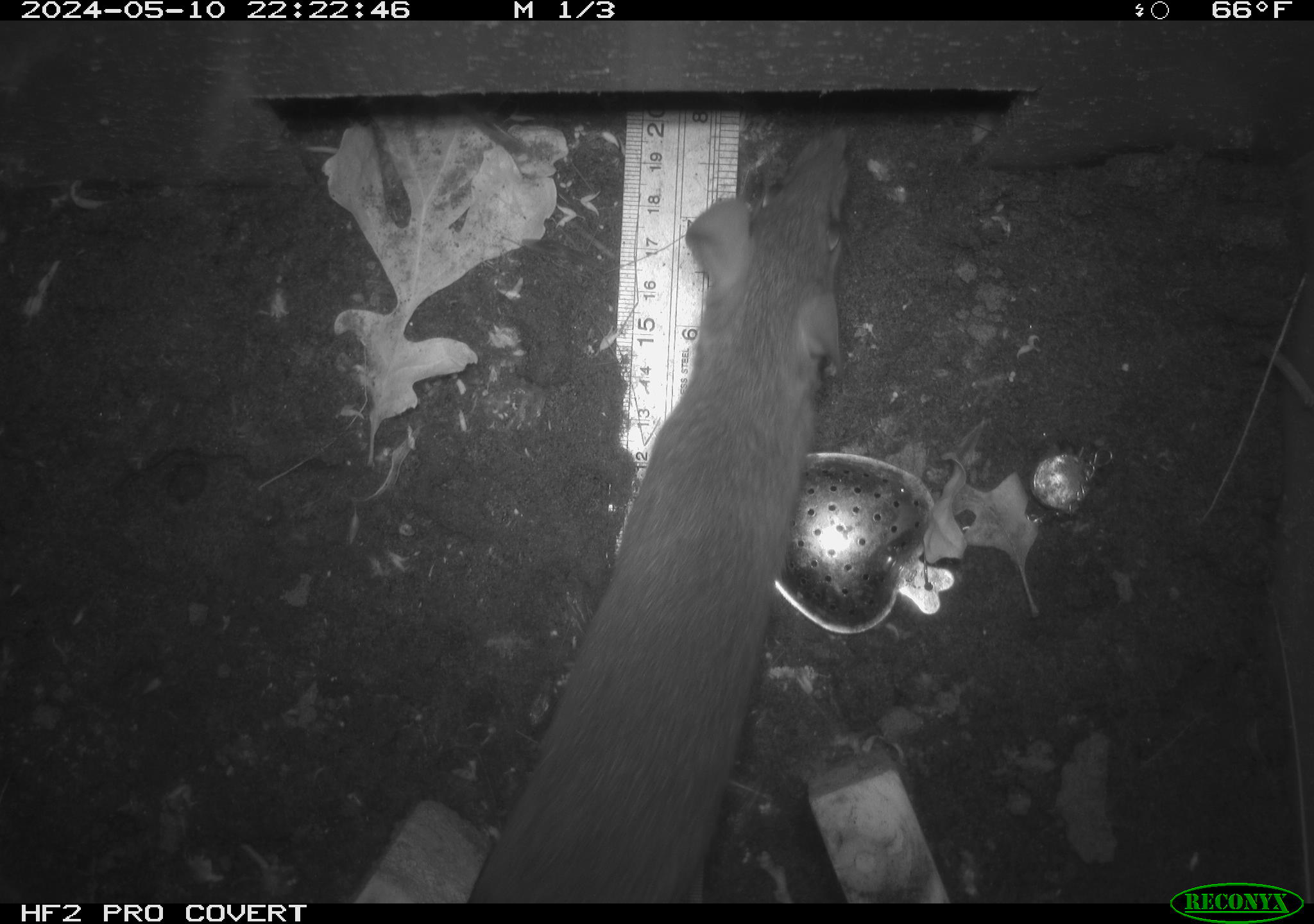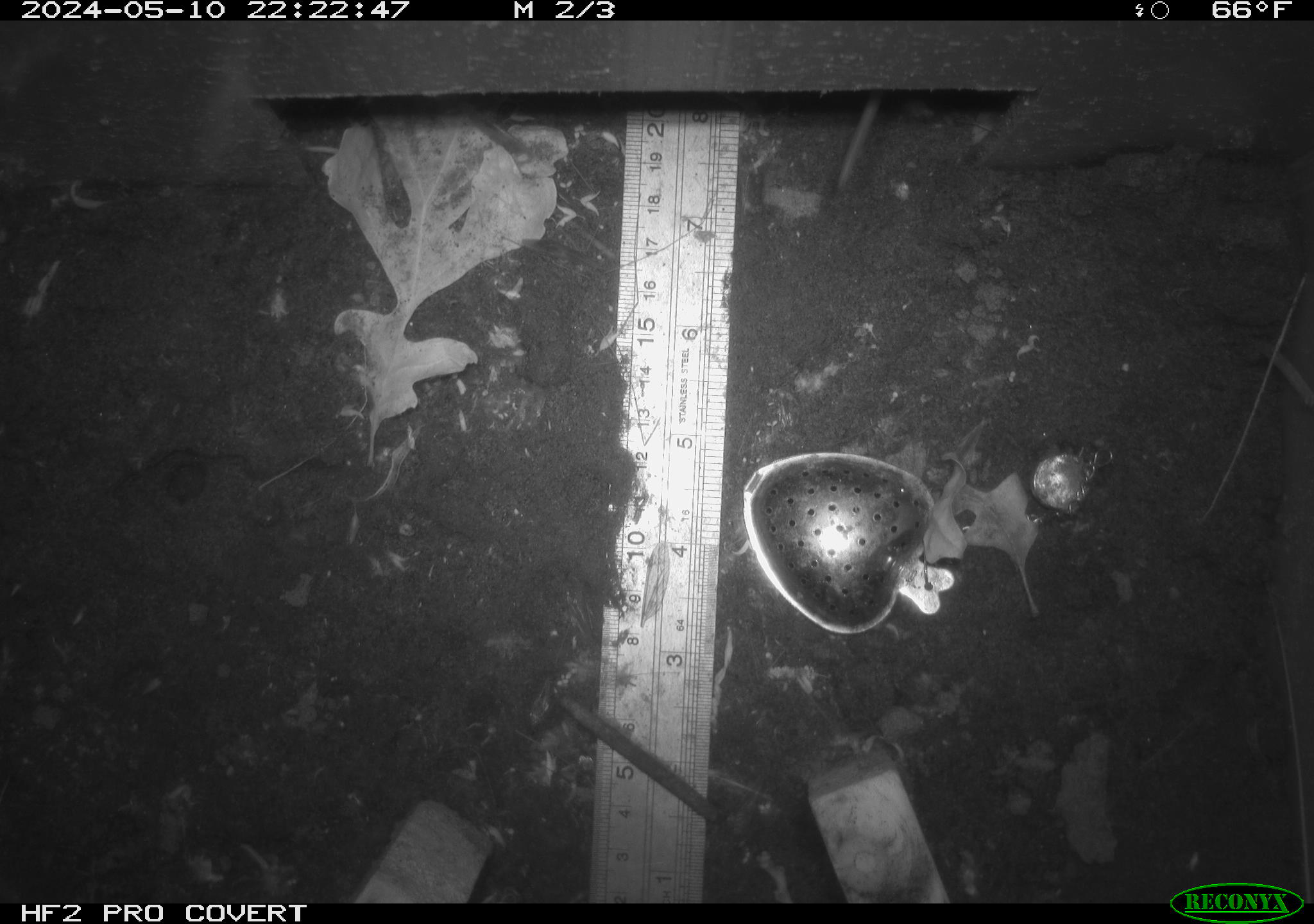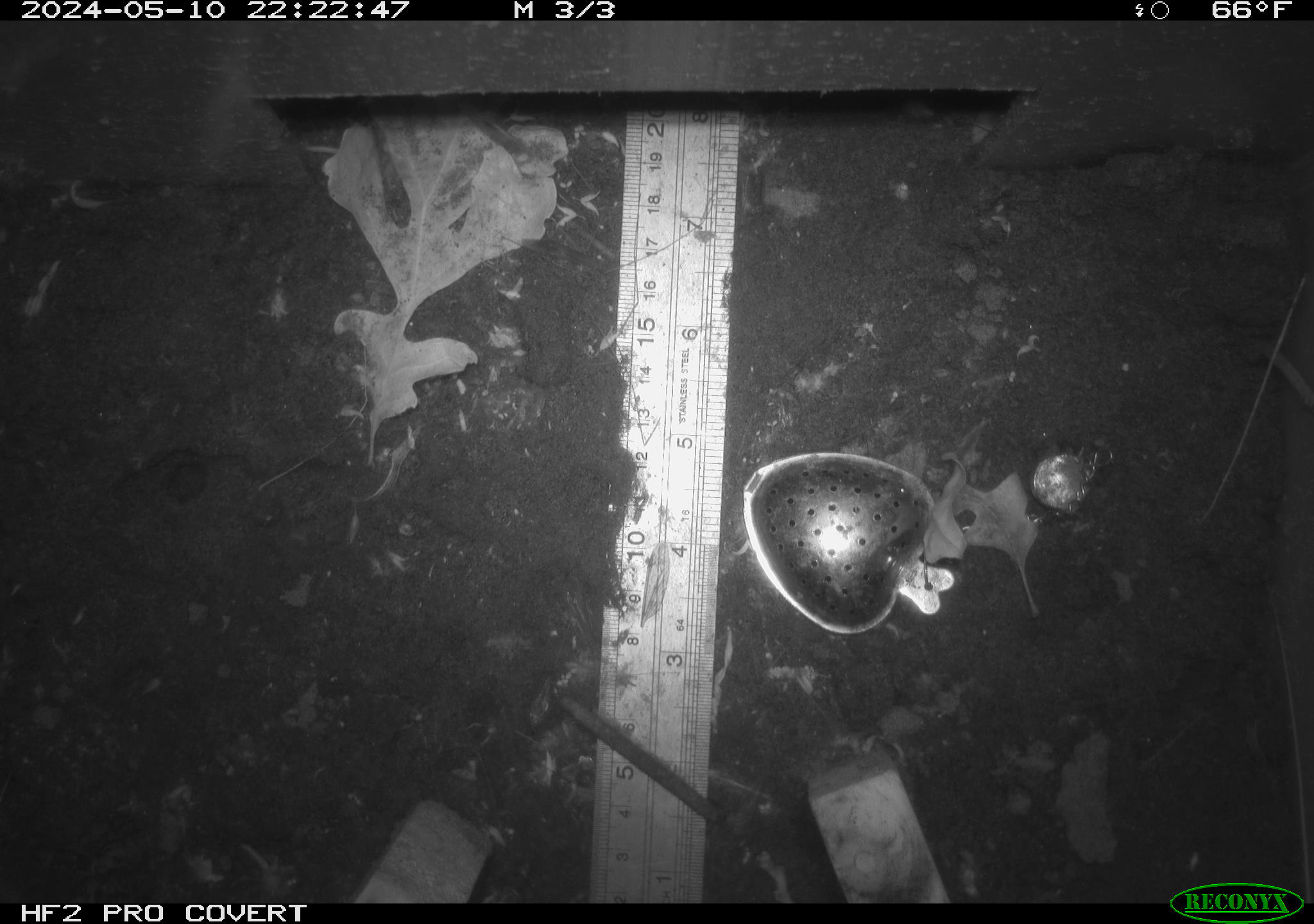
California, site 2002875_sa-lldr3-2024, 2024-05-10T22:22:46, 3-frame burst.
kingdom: Animalia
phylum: Chordata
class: Mammalia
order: Rodentia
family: Muridae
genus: Rattus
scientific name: Rattus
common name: rat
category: rattus species